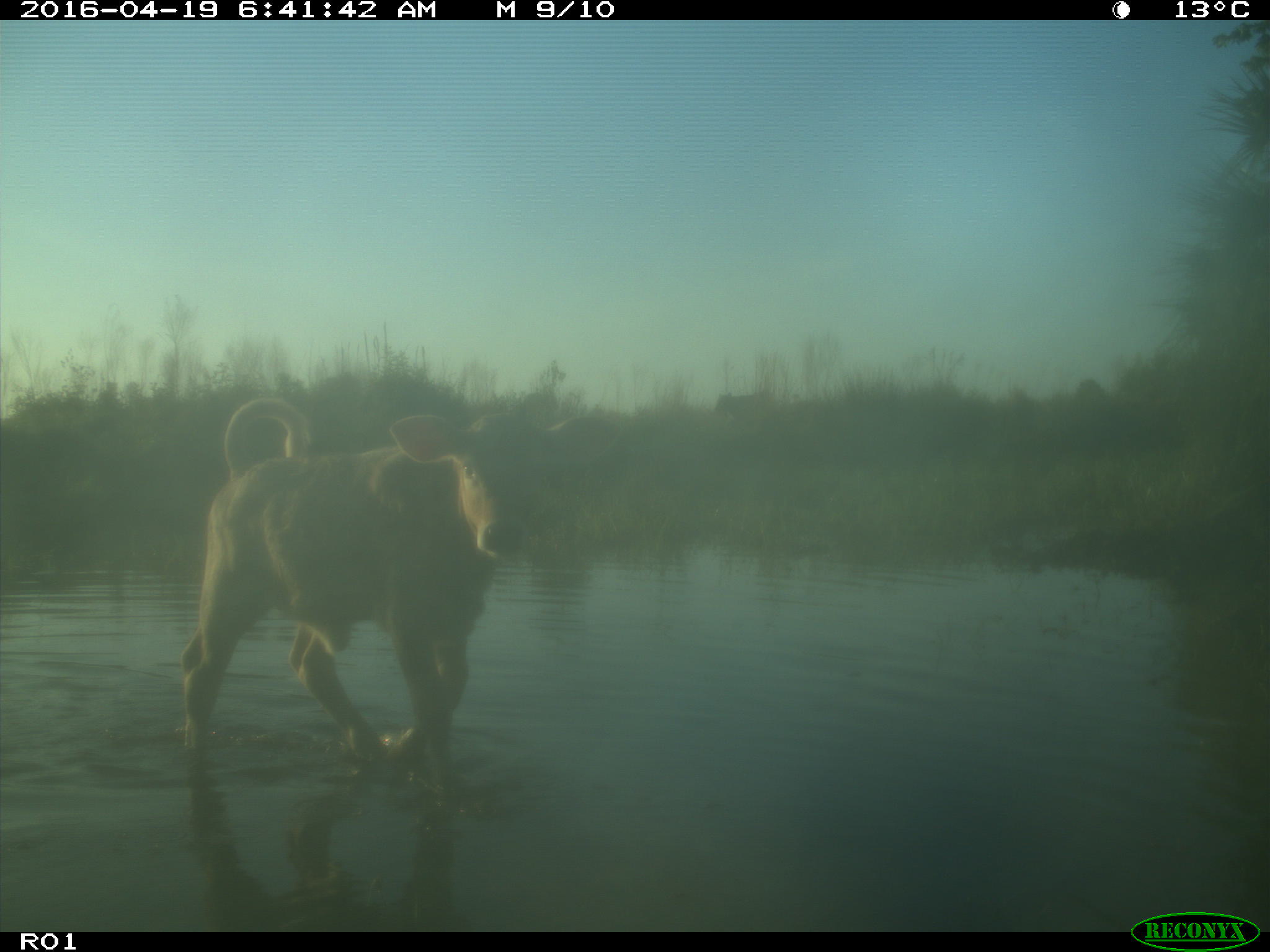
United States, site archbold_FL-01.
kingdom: Animalia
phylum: Chordata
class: Mammalia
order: Artiodactyla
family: Bovidae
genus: Bos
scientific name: Bos taurus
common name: domestic cow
Bos taurus (domestic cow).